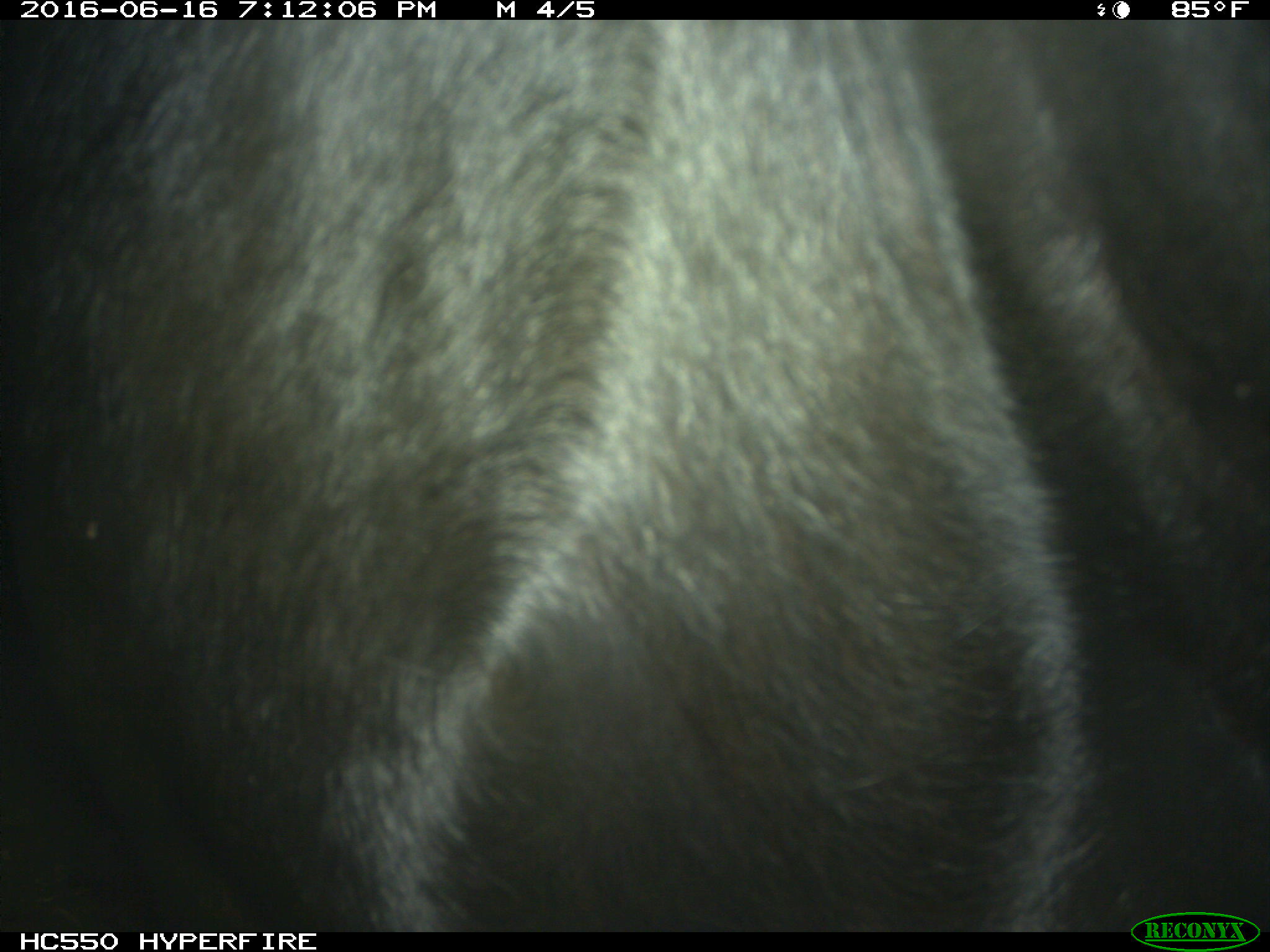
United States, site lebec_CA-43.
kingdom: Animalia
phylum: Chordata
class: Mammalia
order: Artiodactyla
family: Bovidae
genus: Bos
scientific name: Bos taurus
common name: domestic cow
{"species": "Bos taurus (domestic cow)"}